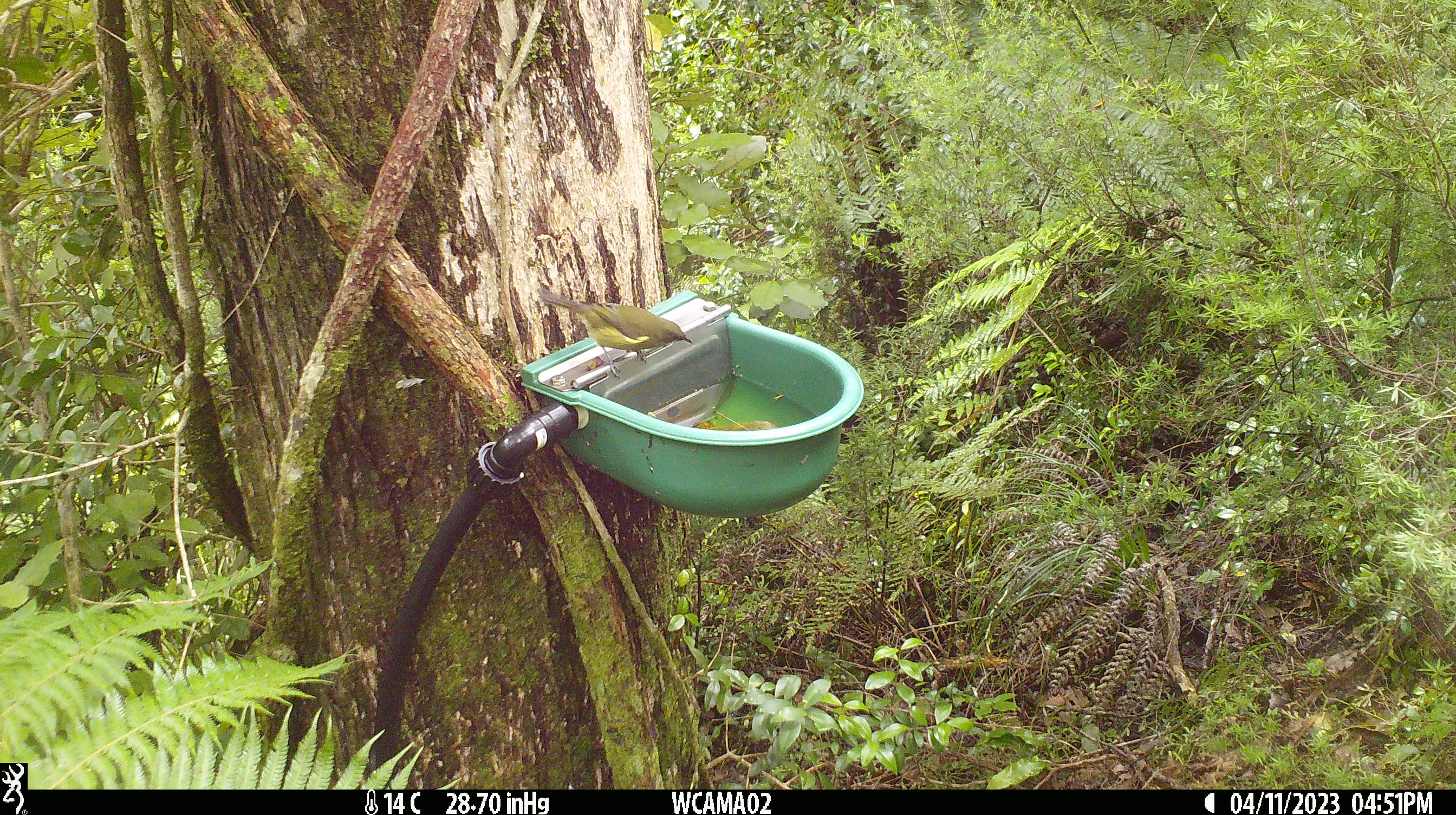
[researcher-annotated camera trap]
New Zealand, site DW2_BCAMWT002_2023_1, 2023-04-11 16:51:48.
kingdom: Animalia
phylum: Chordata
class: Aves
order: Passeriformes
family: Meliphagidae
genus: Anthornis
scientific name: Anthornis melanura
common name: new zealand bellbird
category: bellbird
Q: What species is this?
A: Bellbird (new zealand bellbird) (Anthornis melanura).